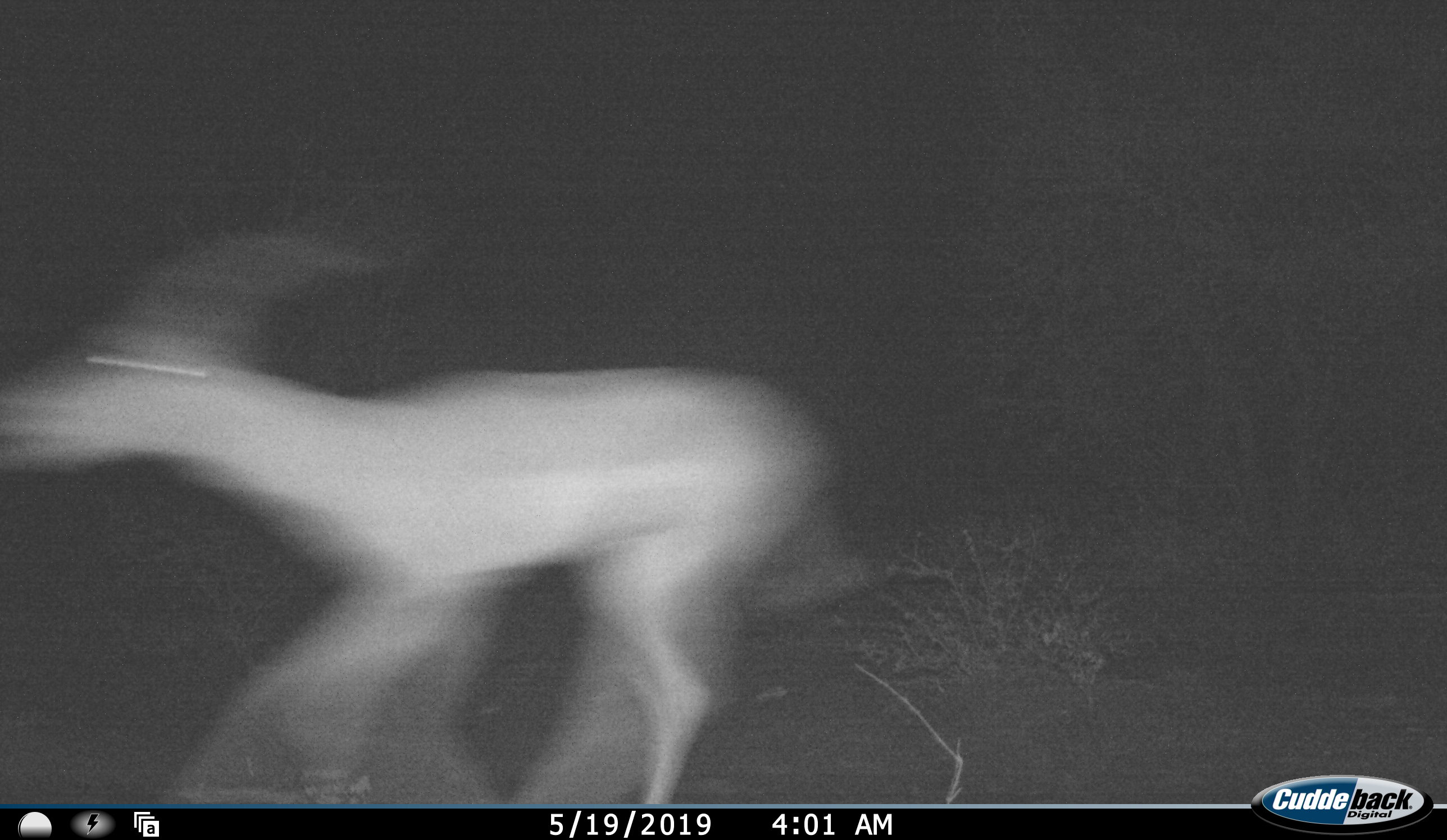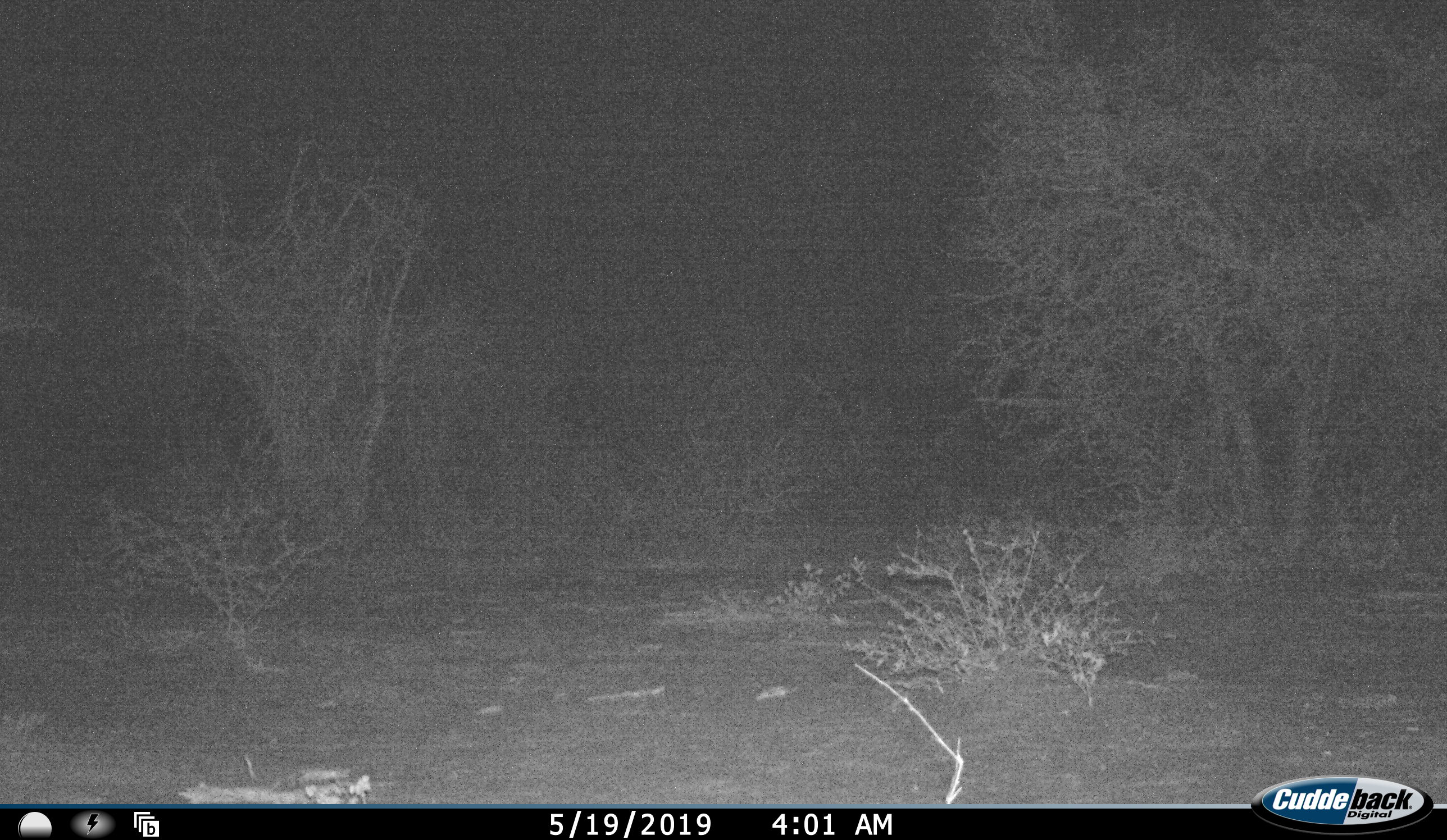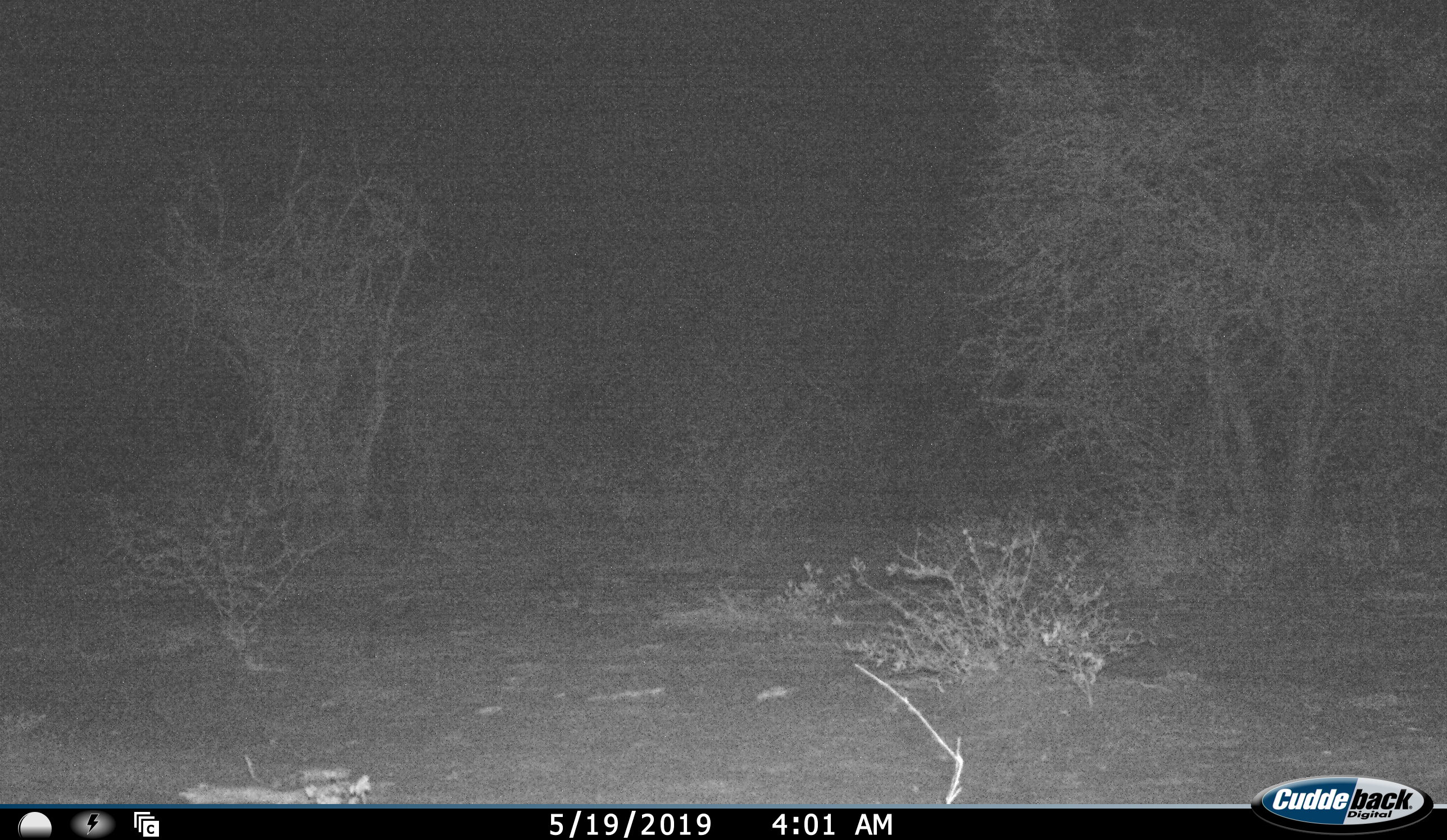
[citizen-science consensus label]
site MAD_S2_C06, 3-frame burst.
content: unidentified animal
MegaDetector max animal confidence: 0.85